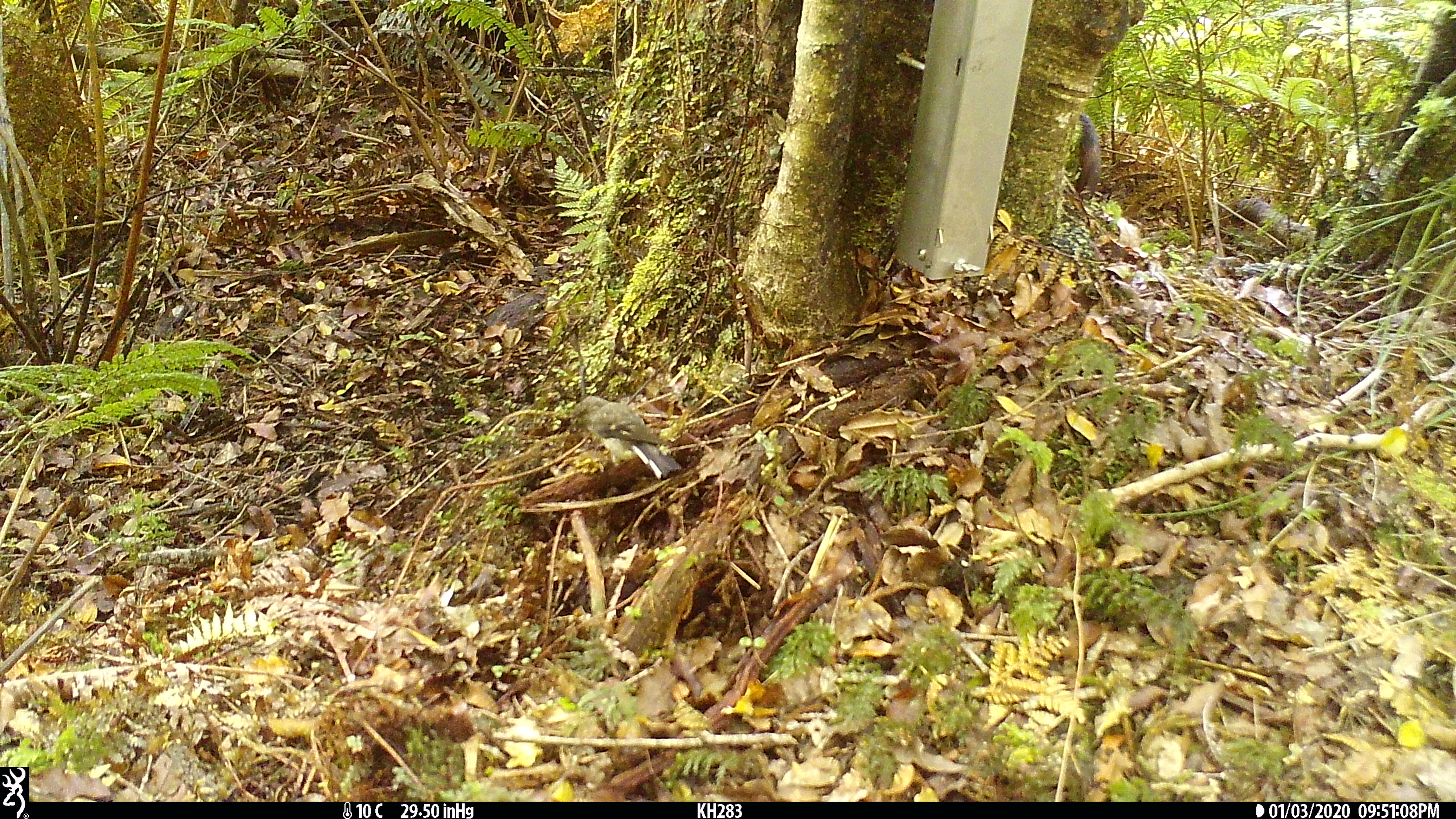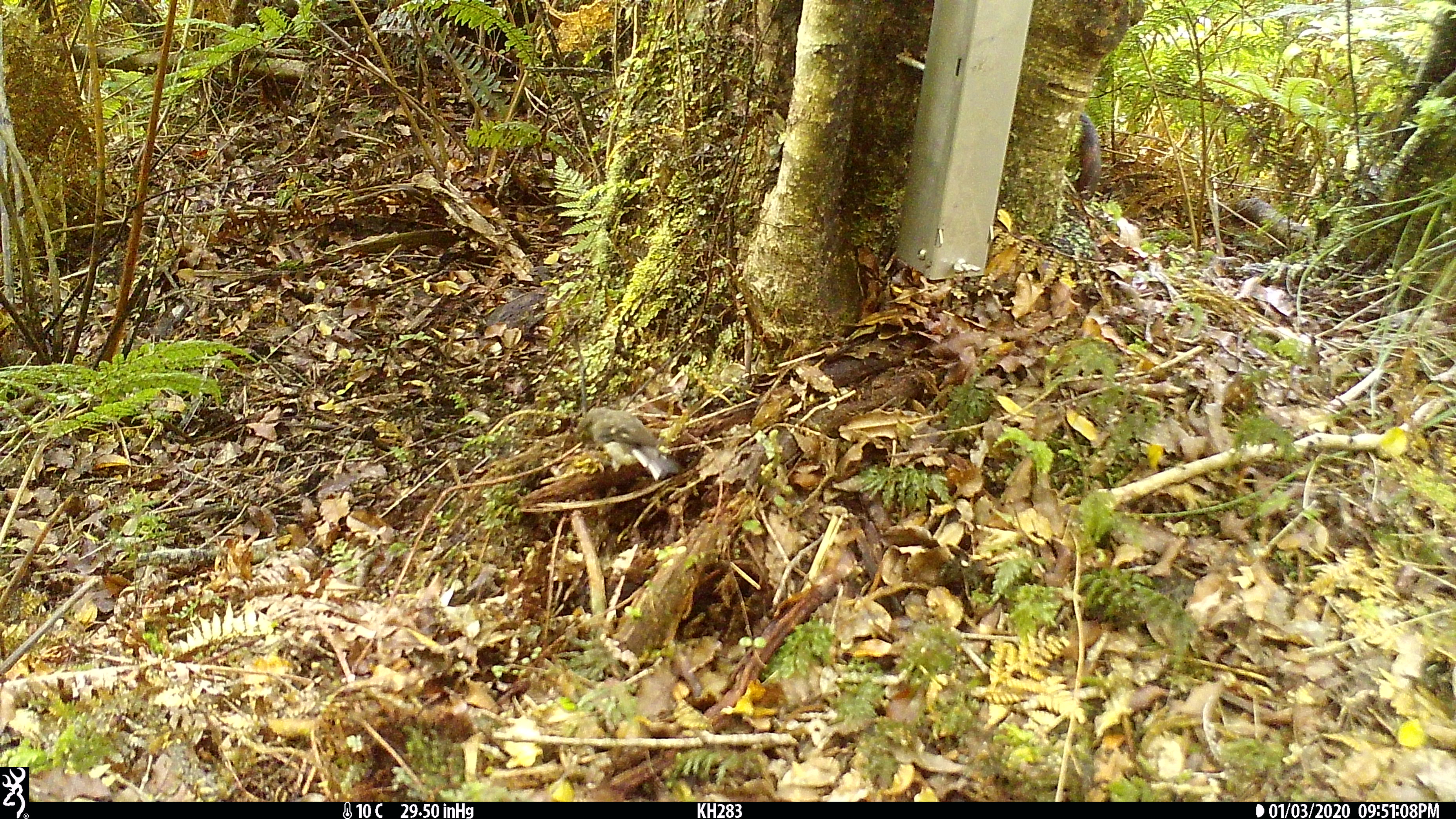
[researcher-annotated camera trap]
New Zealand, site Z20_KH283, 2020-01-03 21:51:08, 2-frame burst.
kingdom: Animalia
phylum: Chordata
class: Aves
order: Passeriformes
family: Petroicidae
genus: Petroica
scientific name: Petroica macrocephala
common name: tomtit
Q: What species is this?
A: Tomtit (Petroica macrocephala).